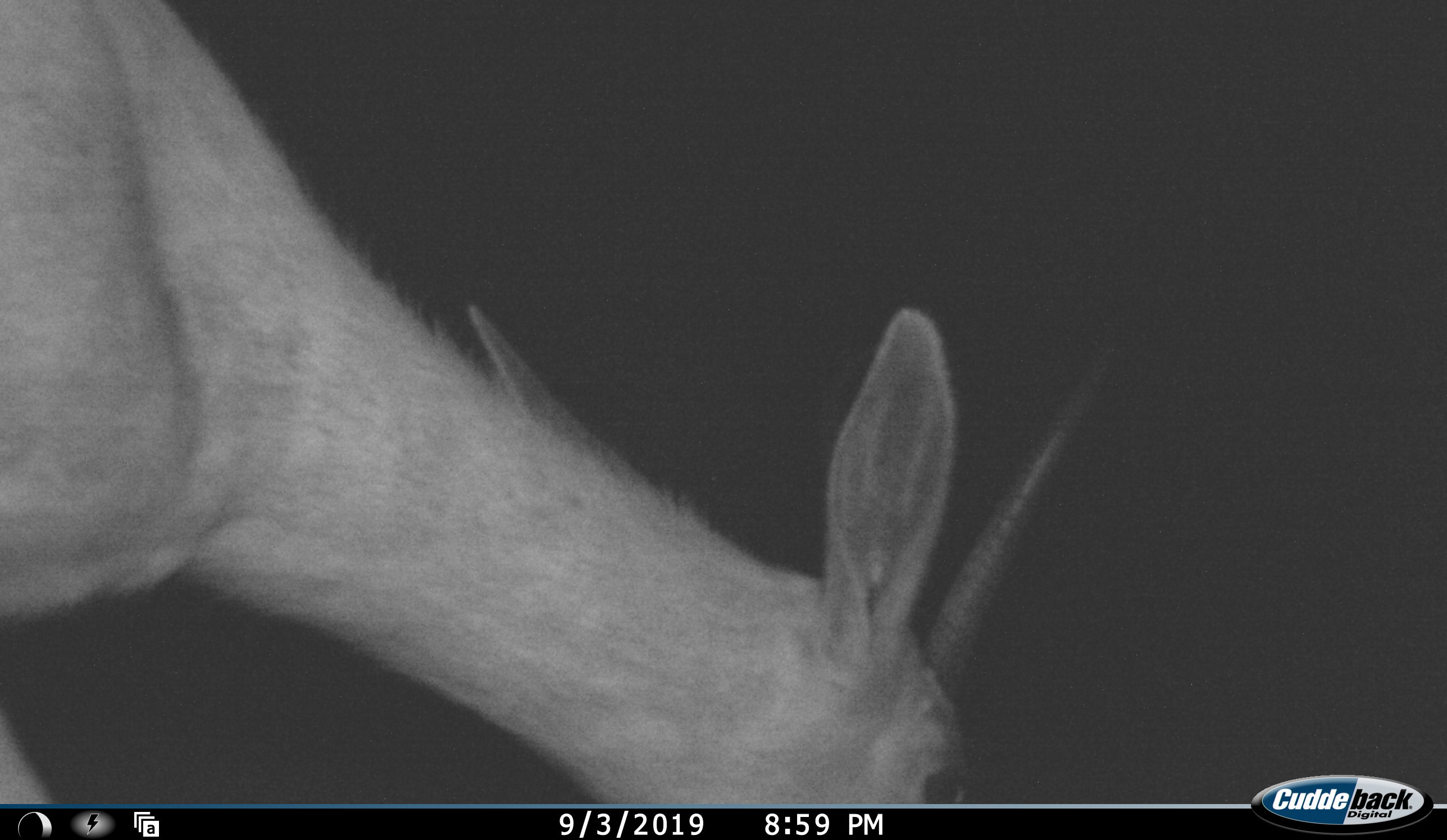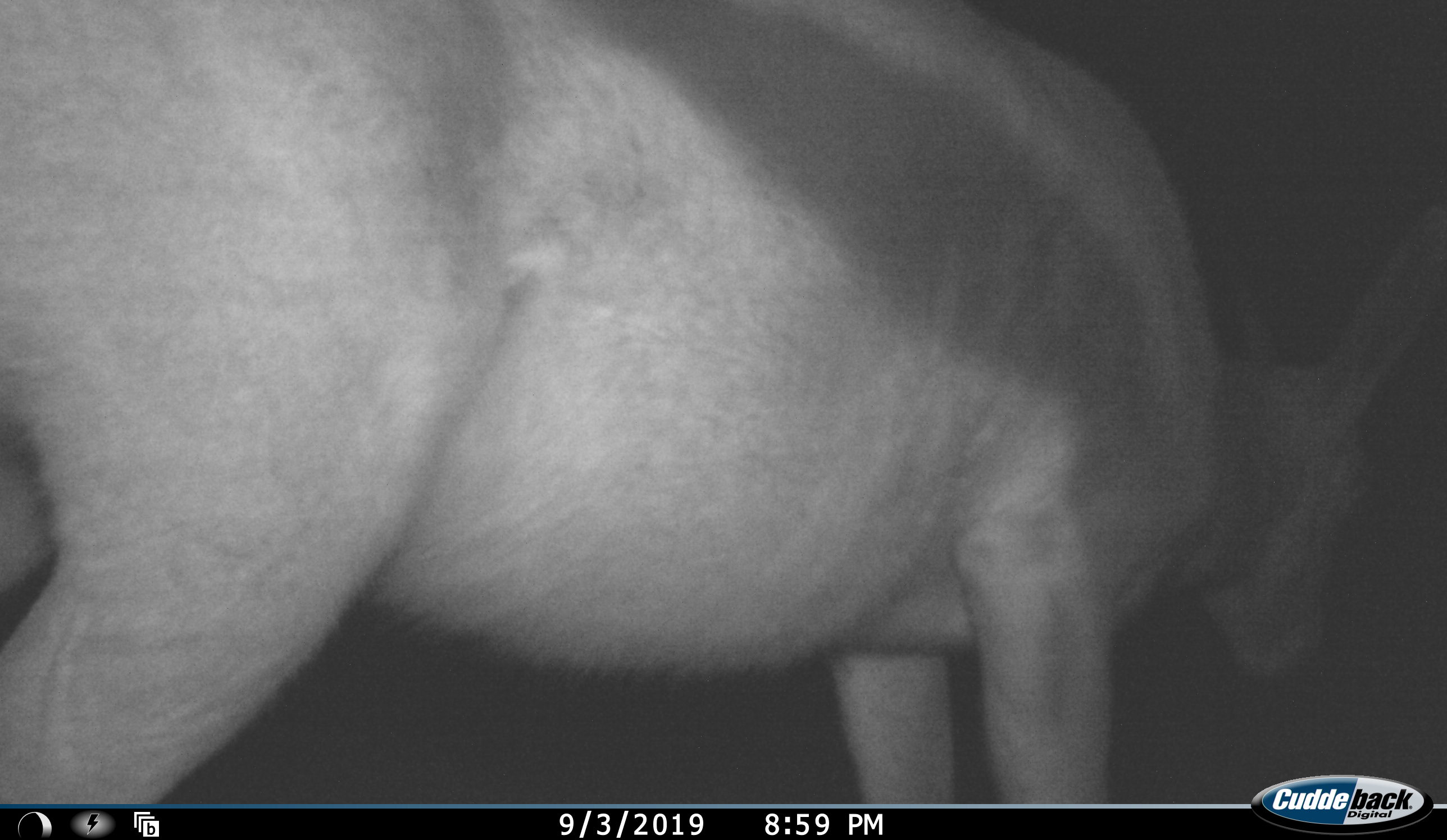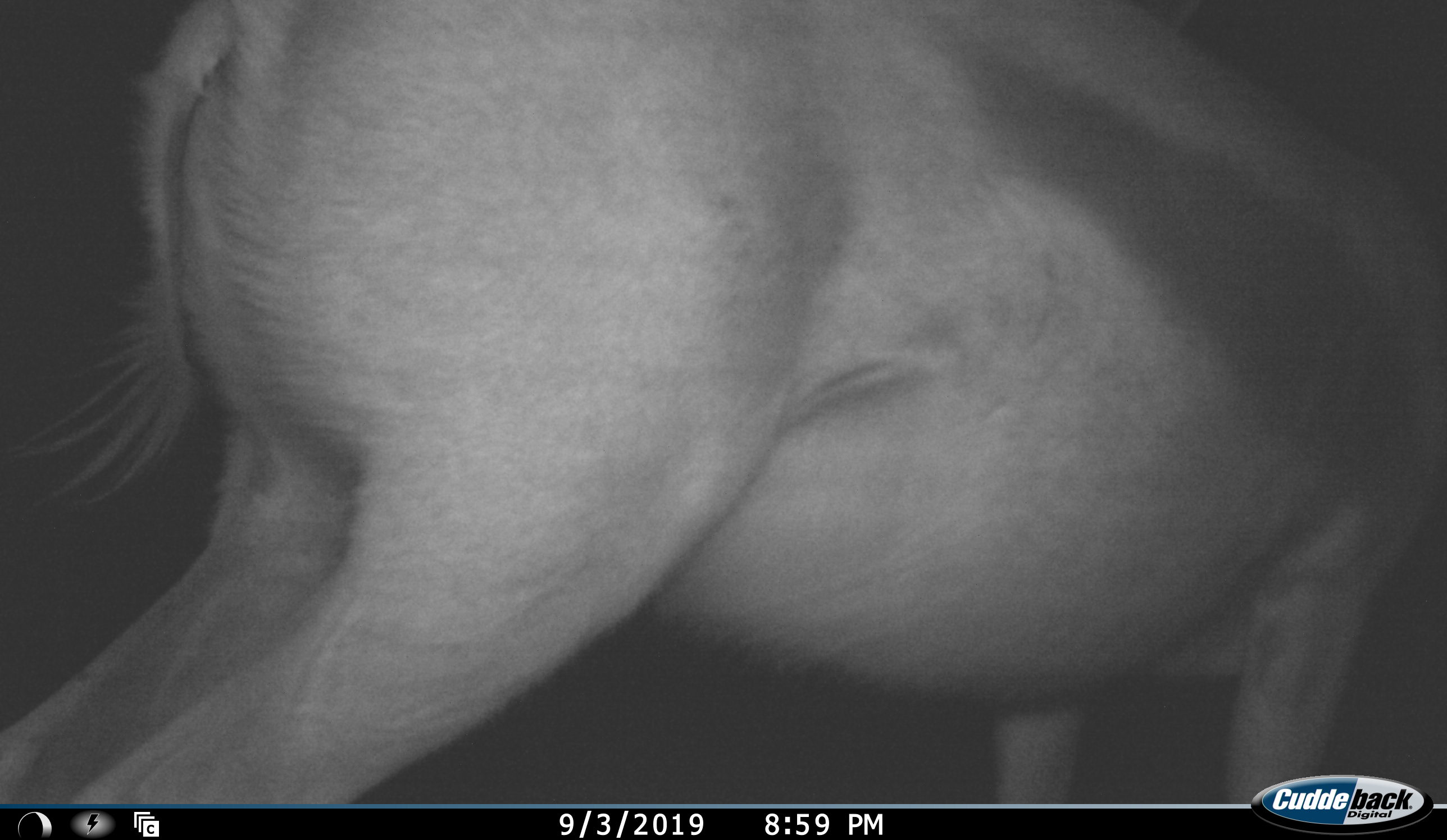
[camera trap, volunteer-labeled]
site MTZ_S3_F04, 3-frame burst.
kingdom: Animalia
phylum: Chordata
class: Mammalia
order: Artiodactyla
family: Bovidae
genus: Sylvicapra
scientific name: Sylvicapra grimmia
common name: common duiker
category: duikercommongrey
Duikercommongrey (common duiker) (Sylvicapra grimmia), count 1. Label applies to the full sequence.